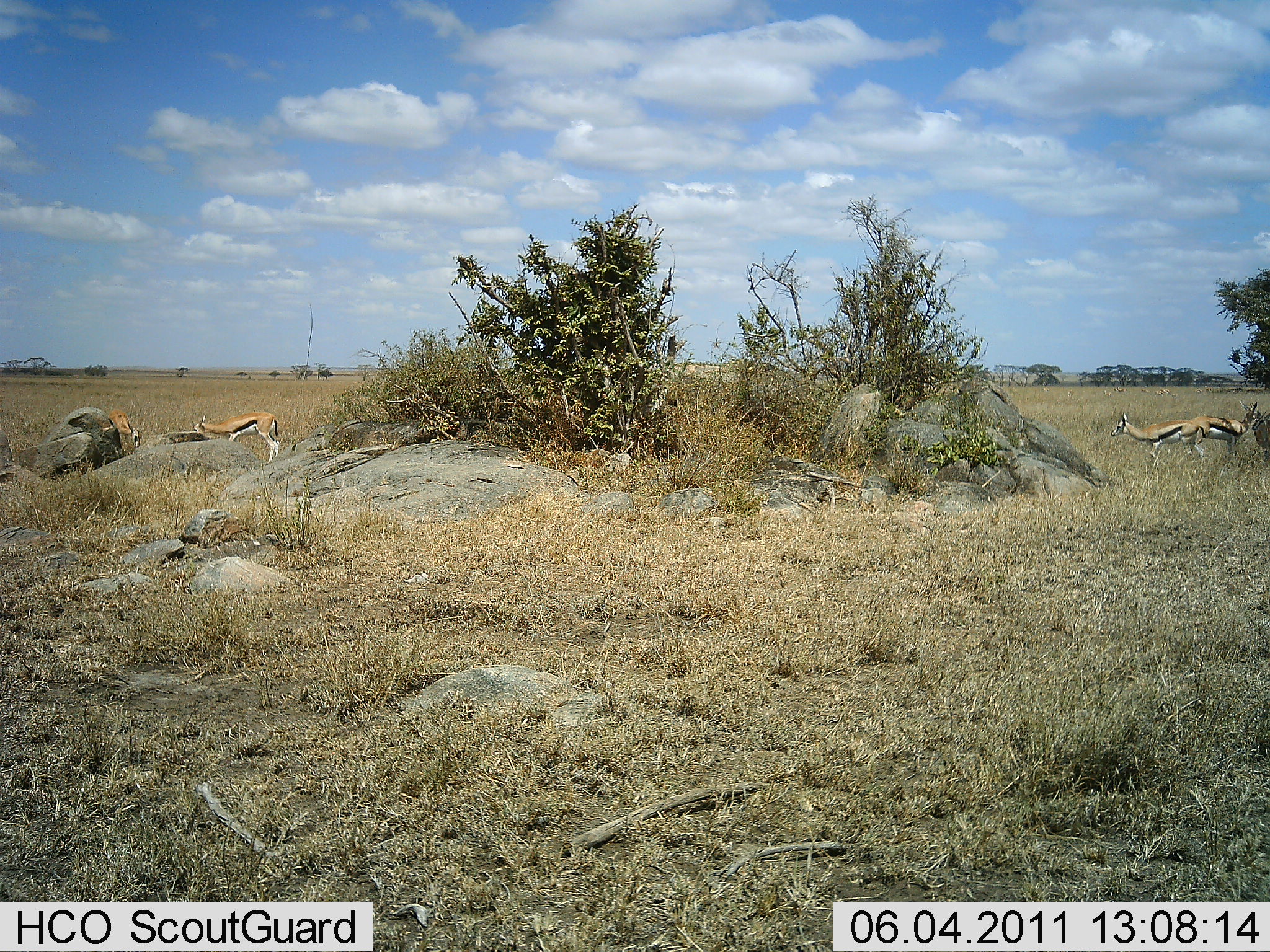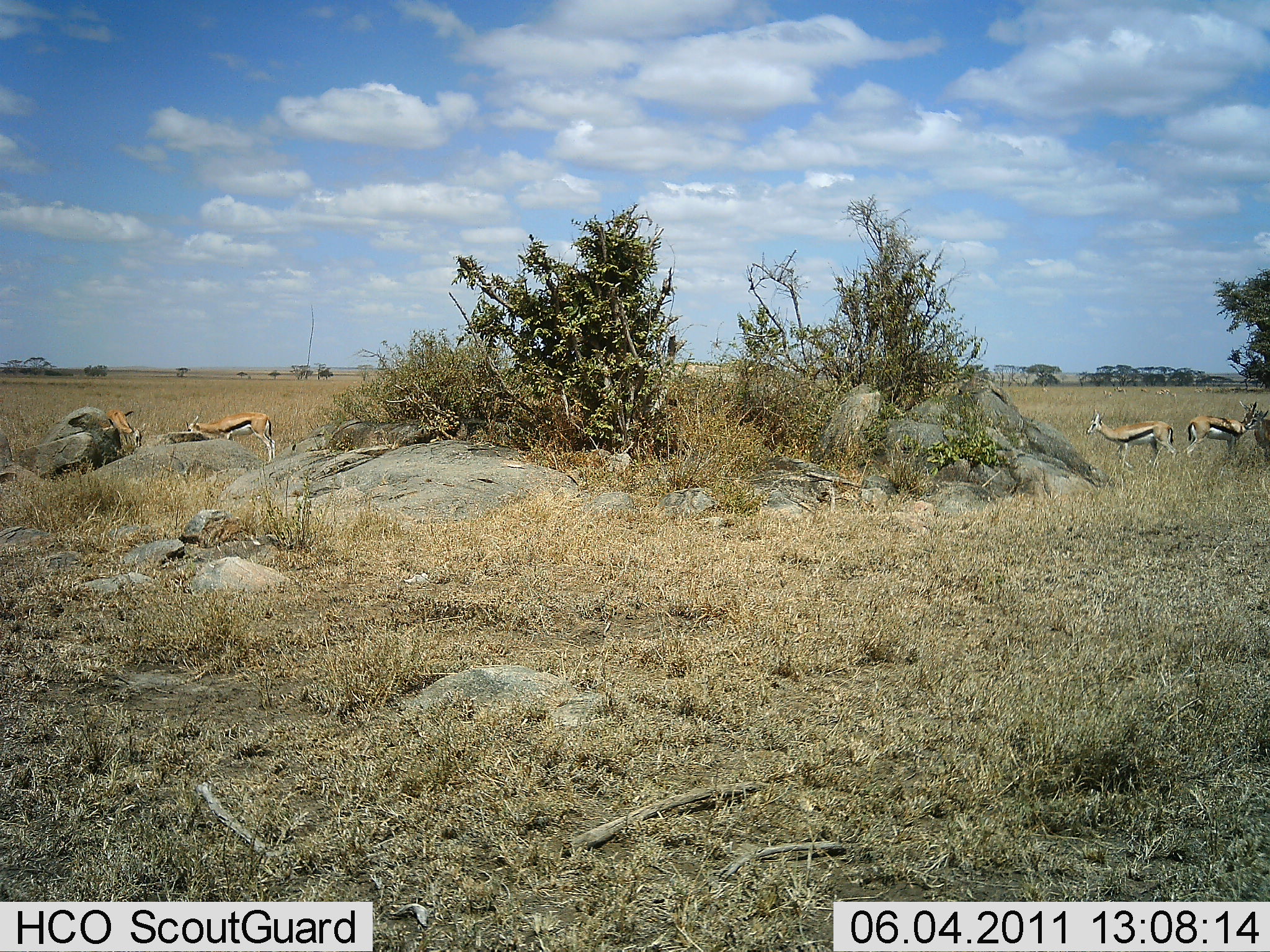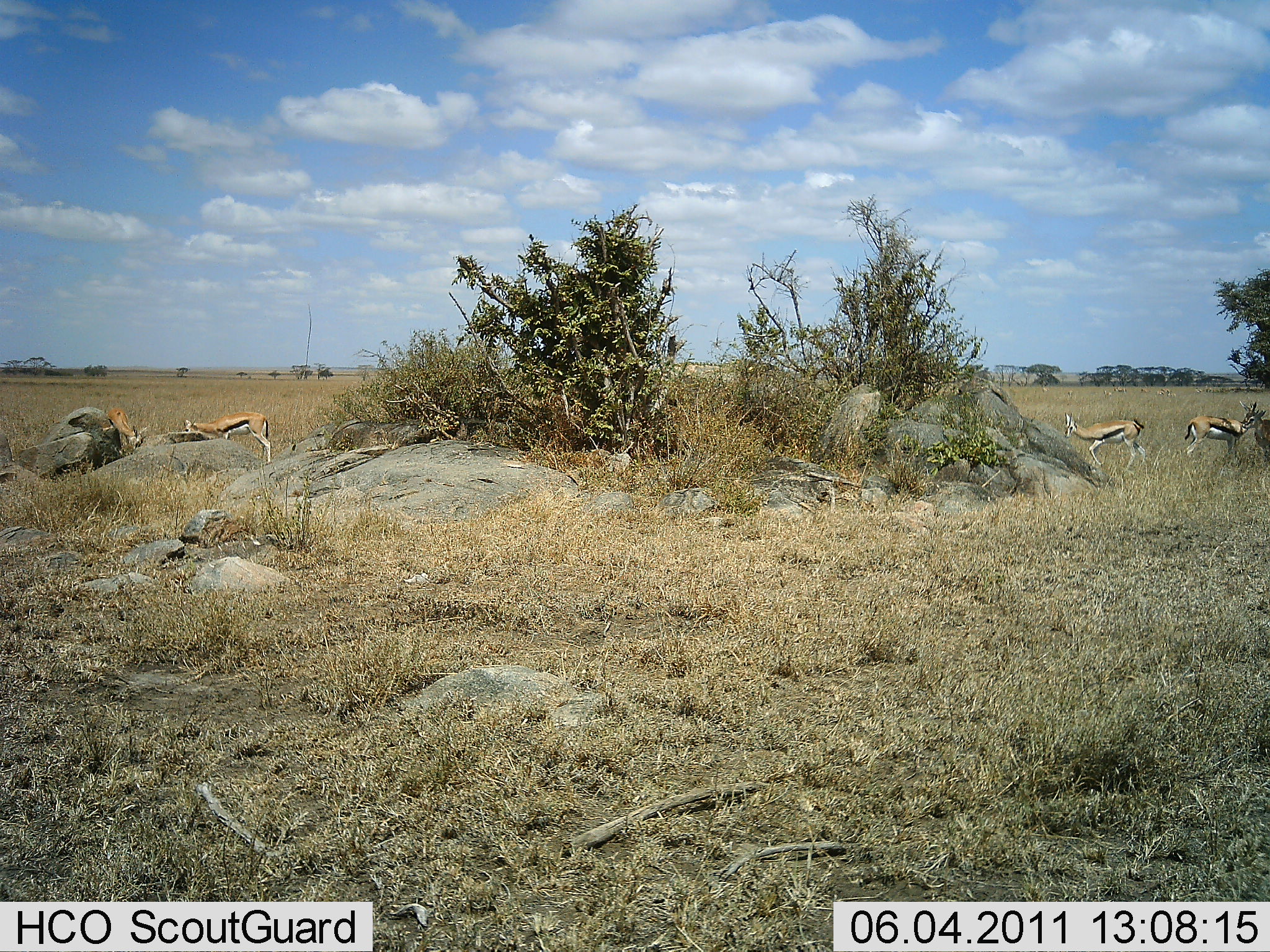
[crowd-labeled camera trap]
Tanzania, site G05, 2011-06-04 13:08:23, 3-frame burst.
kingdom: Animalia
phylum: Chordata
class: Mammalia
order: Artiodactyla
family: Bovidae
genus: Eudorcas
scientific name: Eudorcas thomsonii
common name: thomson's gazelle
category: gazellethomsons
Gazellethomsons (thomson's gazelle) (Eudorcas thomsonii), count 4. Behavior (volunteer vote fractions): standing 55%, resting 0%, moving 55%, interacting 9%. Young present (vote fraction): 0%. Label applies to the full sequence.